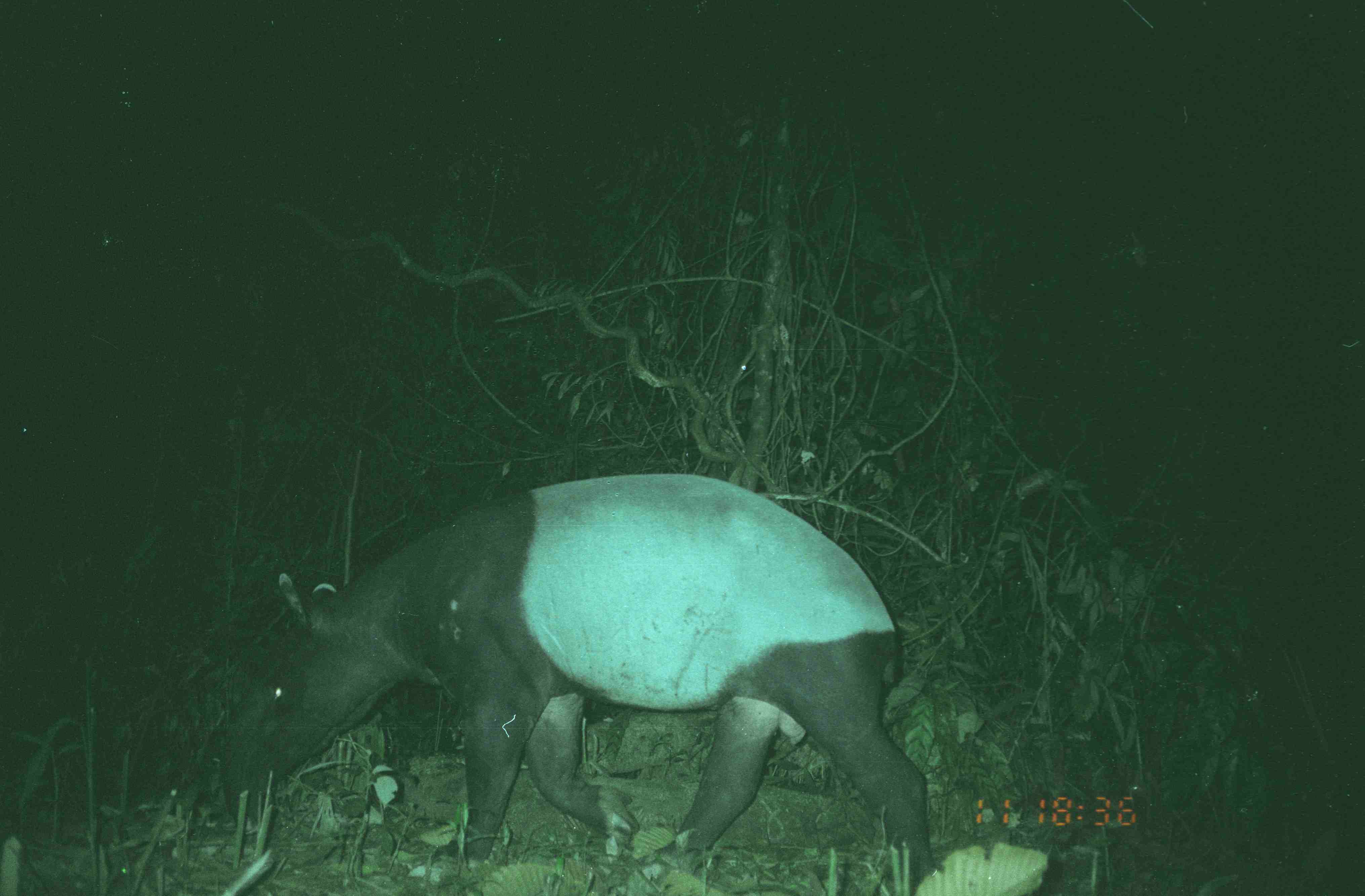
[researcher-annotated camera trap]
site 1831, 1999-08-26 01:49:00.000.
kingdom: Animalia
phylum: Chordata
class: Mammalia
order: Perissodactyla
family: Tapiridae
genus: Tapirus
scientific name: Tapirus indicus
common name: malayan tapir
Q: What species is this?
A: Tapirus indicus (malayan tapir).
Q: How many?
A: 1.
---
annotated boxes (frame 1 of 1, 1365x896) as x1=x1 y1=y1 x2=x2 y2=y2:
tapirus indicus: x1=215 y1=472 x2=936 y2=893